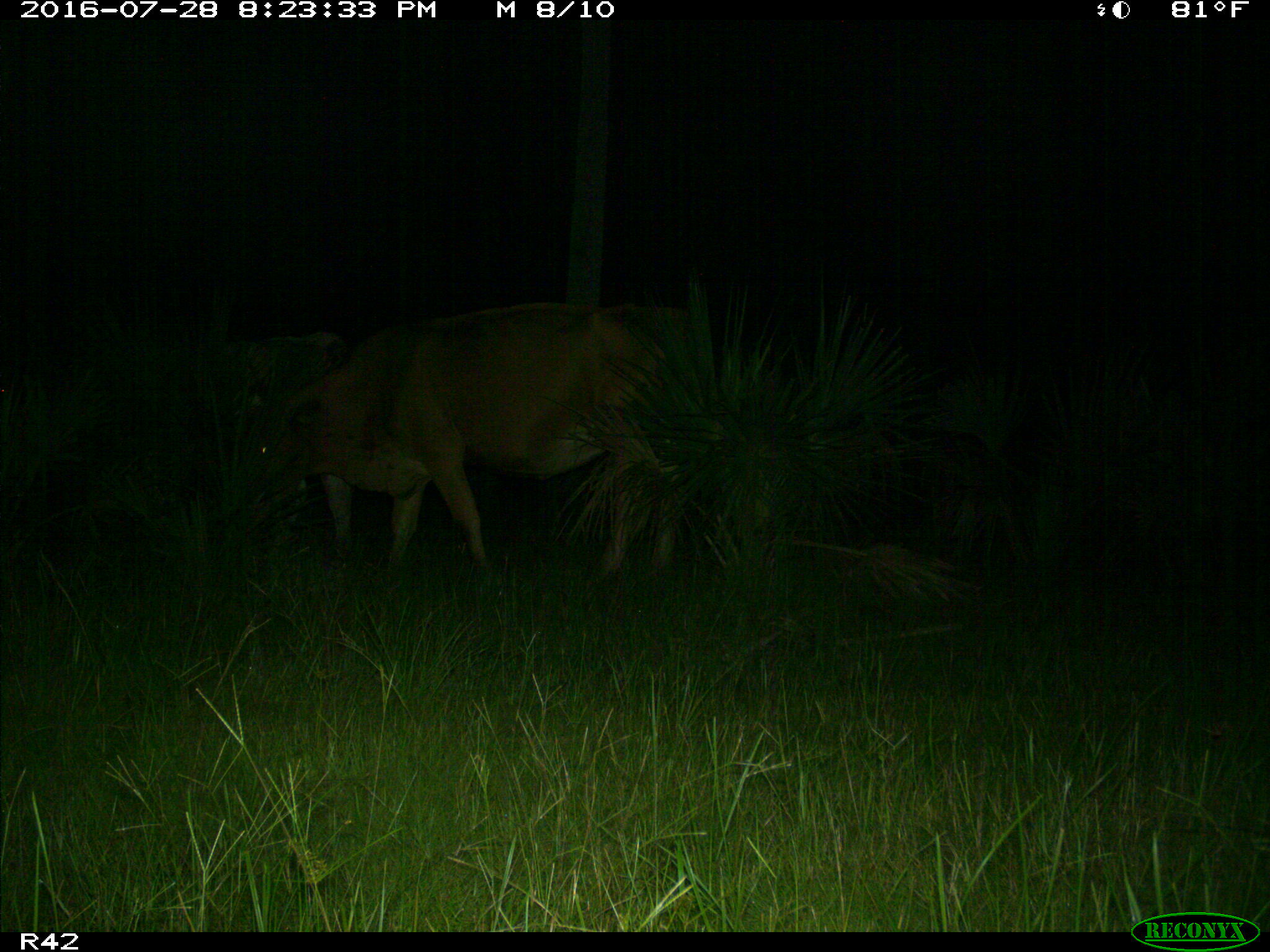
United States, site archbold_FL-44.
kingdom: Animalia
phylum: Chordata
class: Mammalia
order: Artiodactyla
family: Bovidae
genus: Bos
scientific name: Bos taurus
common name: domestic cow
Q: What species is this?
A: Bos taurus (domestic cow).